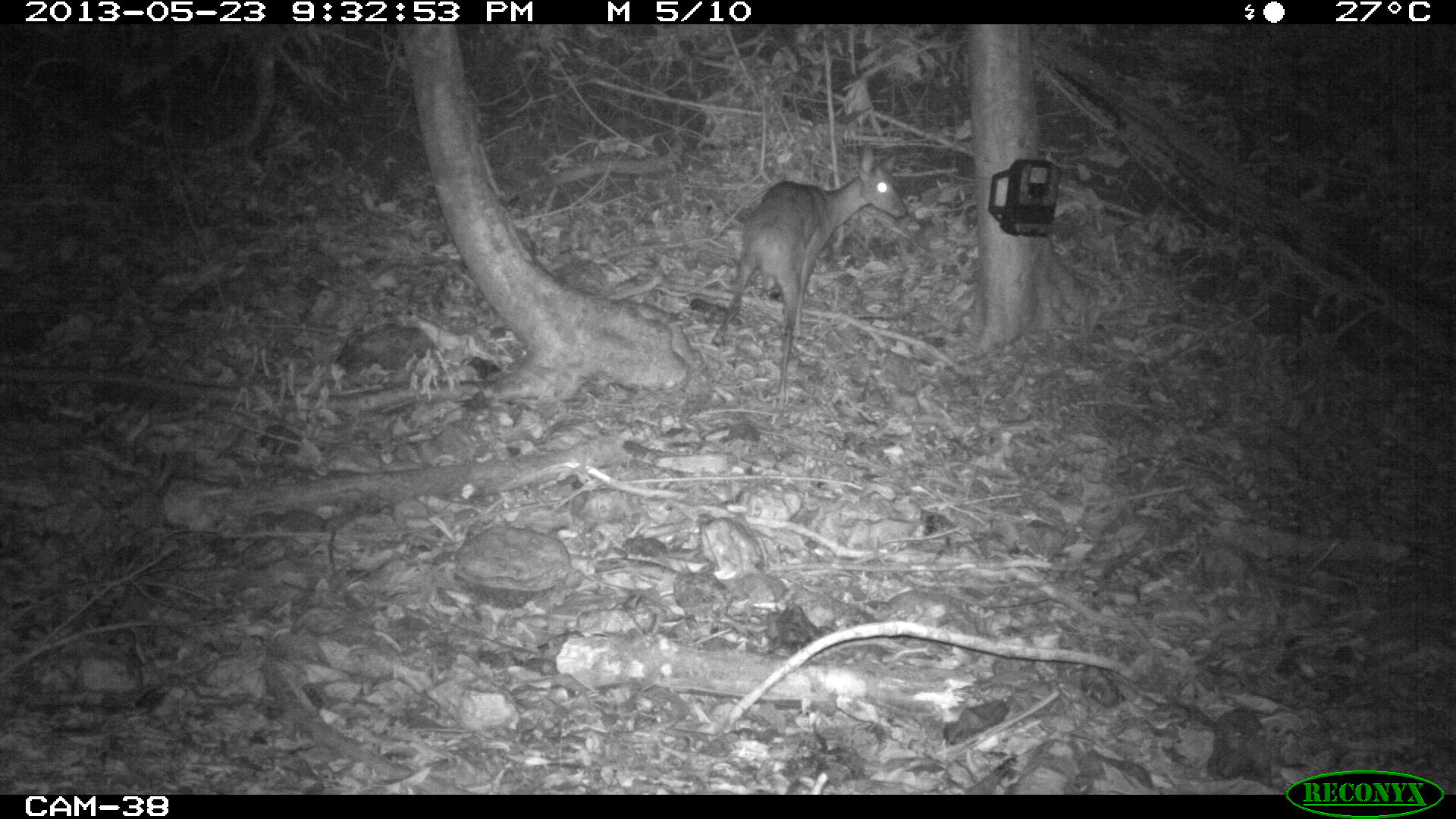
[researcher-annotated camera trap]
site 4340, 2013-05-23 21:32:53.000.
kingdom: Animalia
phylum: Chordata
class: Mammalia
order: Artiodactyla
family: Cervidae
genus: Mazama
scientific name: Mazama temama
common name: central american red brocket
Mazama temama (central american red brocket), count 1, sex female.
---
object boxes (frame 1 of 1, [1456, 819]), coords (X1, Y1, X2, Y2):
mazama temama: (712, 141, 906, 412)